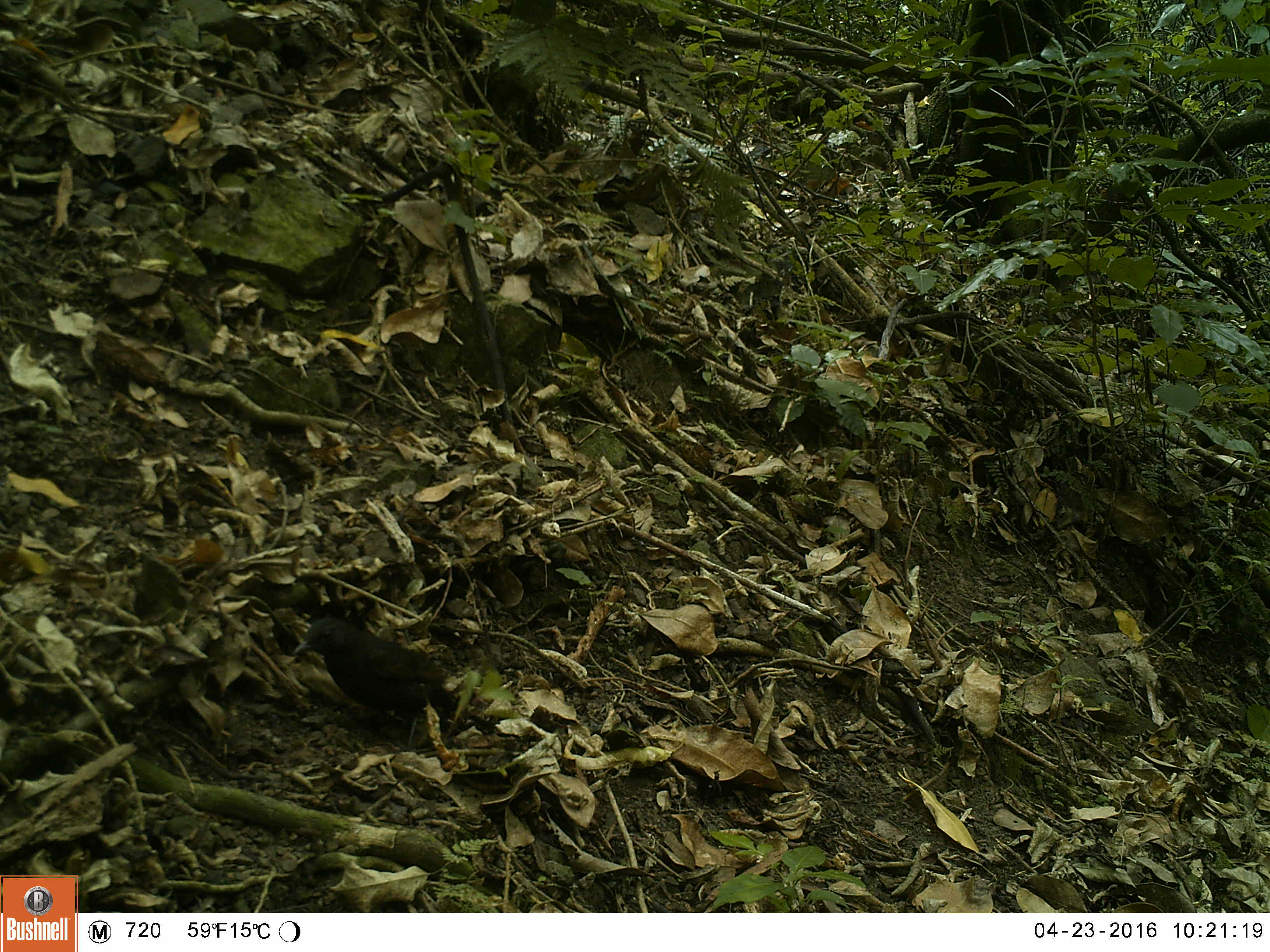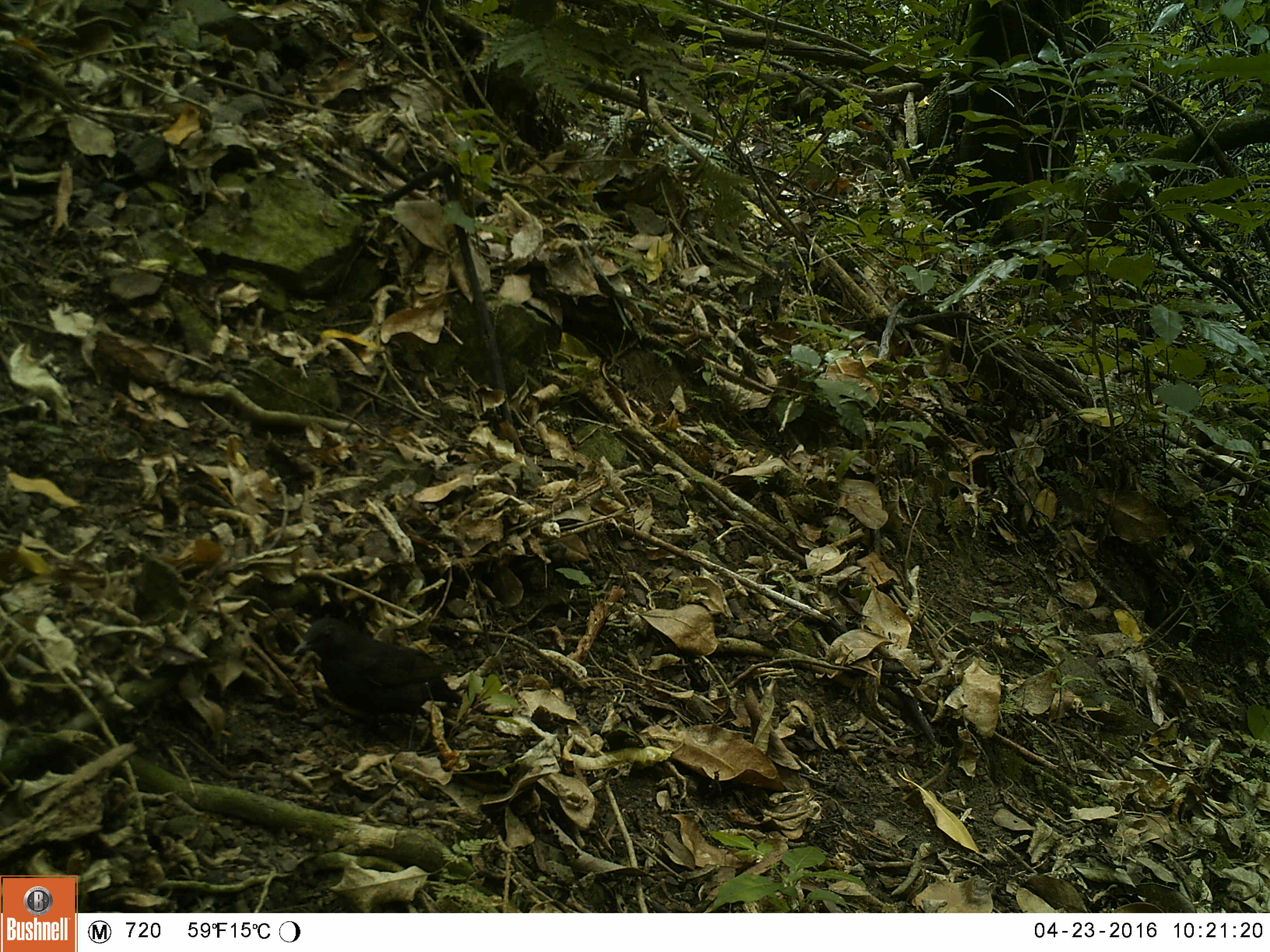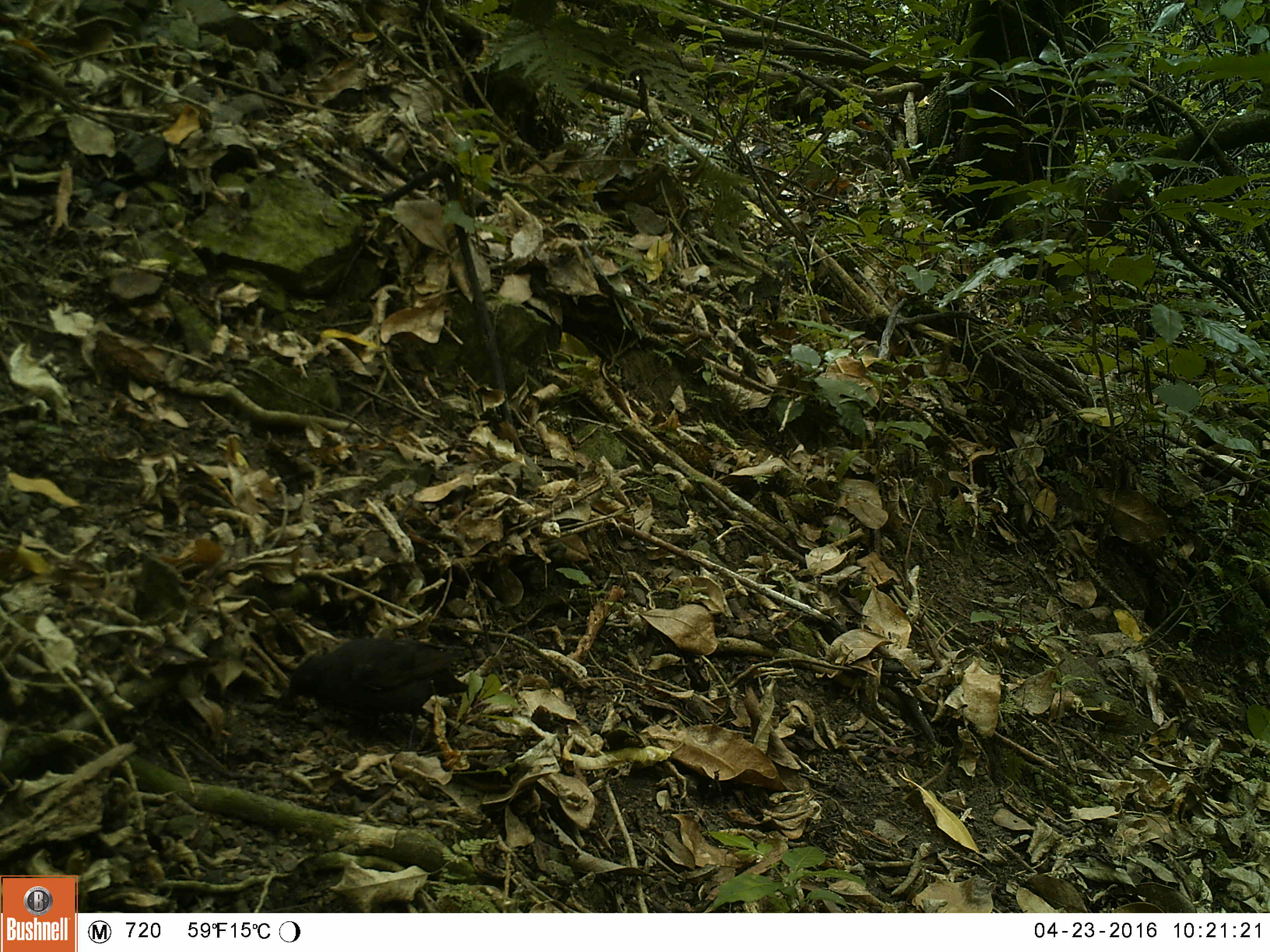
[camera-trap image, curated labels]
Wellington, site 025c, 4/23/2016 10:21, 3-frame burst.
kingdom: Animalia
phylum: Chordata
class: Aves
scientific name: Aves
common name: bird